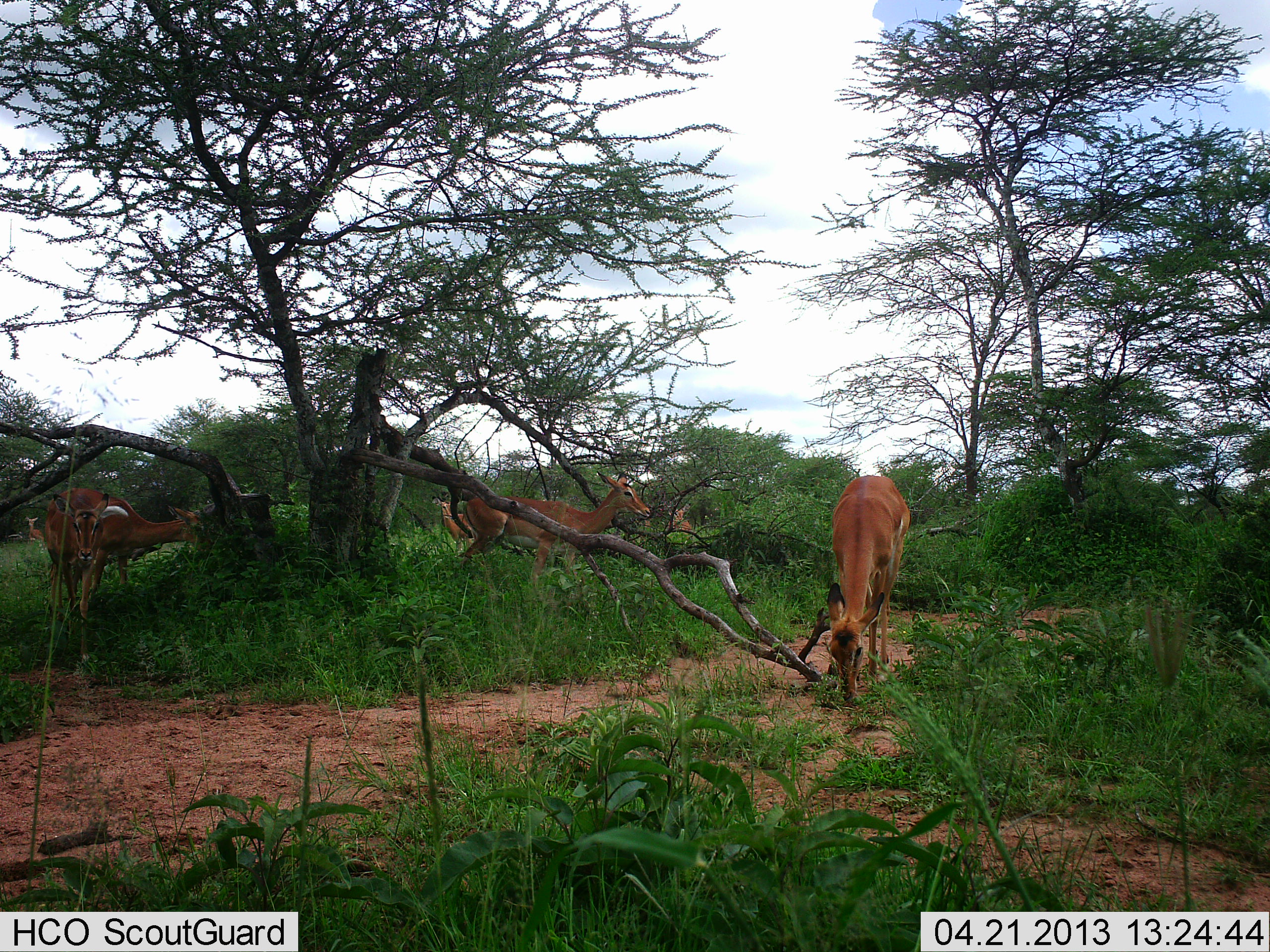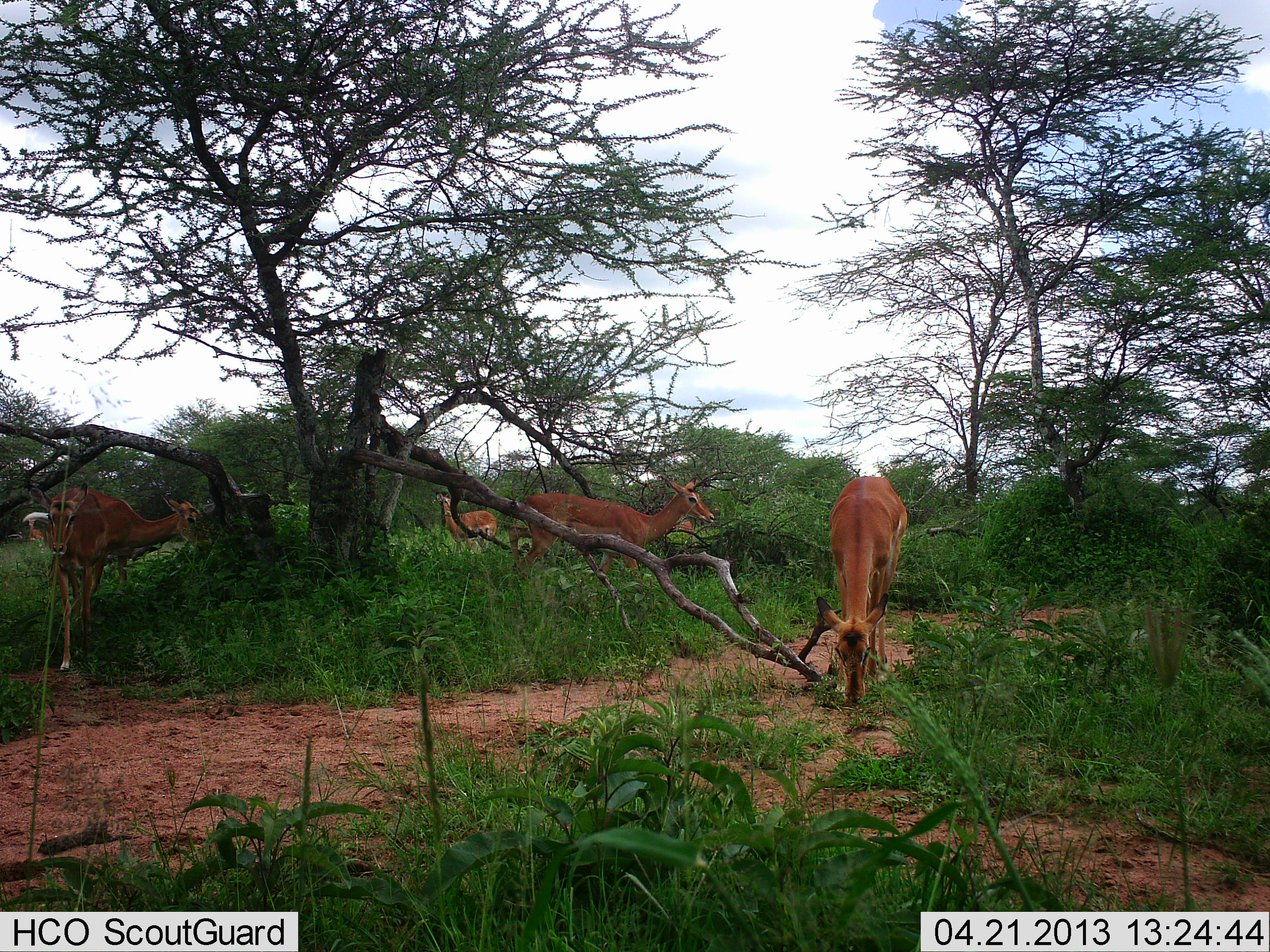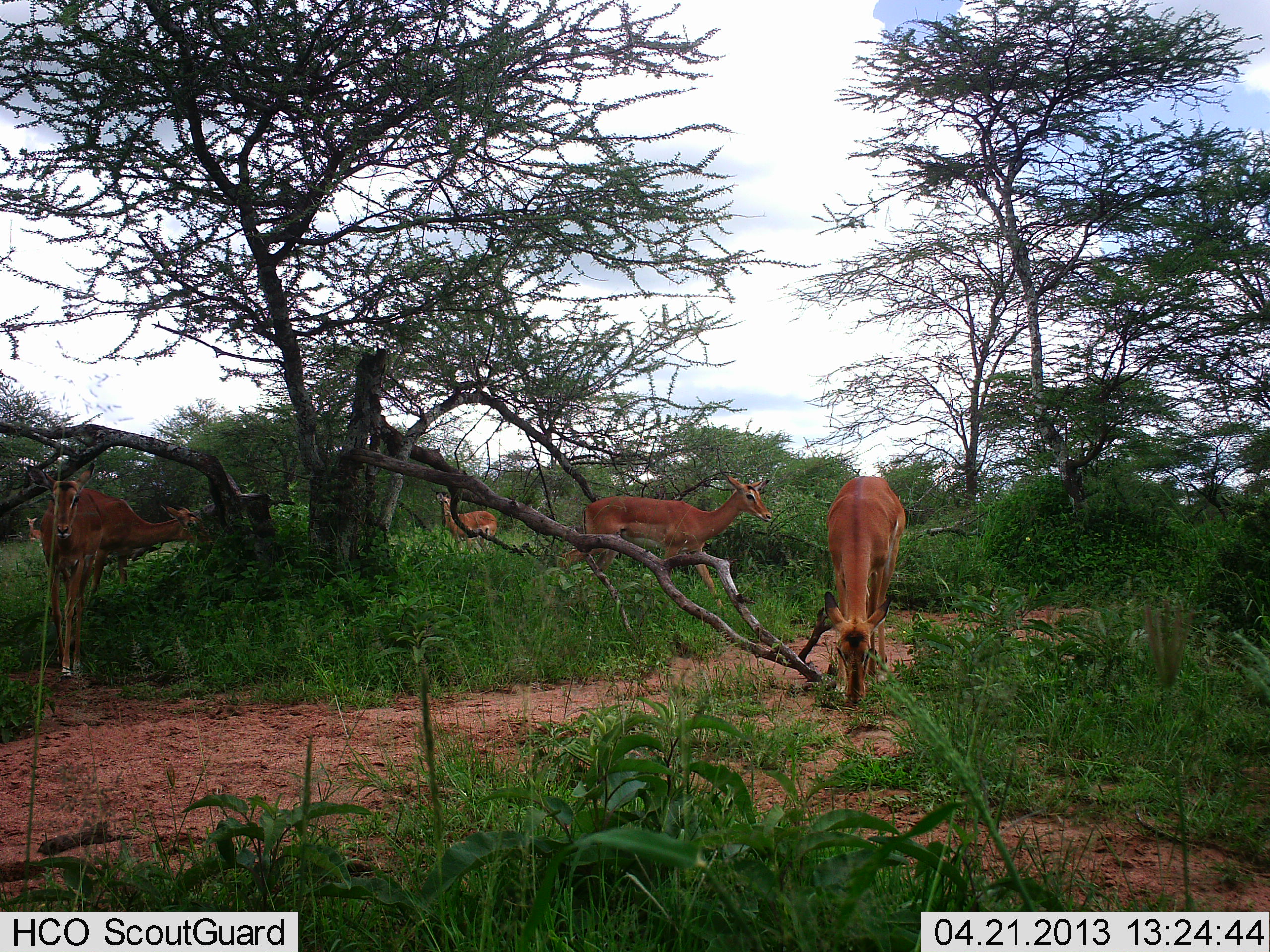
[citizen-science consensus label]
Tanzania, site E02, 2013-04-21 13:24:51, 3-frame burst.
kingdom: Animalia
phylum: Chordata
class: Mammalia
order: Artiodactyla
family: Bovidae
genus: Aepyceros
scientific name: Aepyceros melampus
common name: impala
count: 6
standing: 50%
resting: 0%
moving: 30%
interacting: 0%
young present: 0%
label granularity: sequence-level